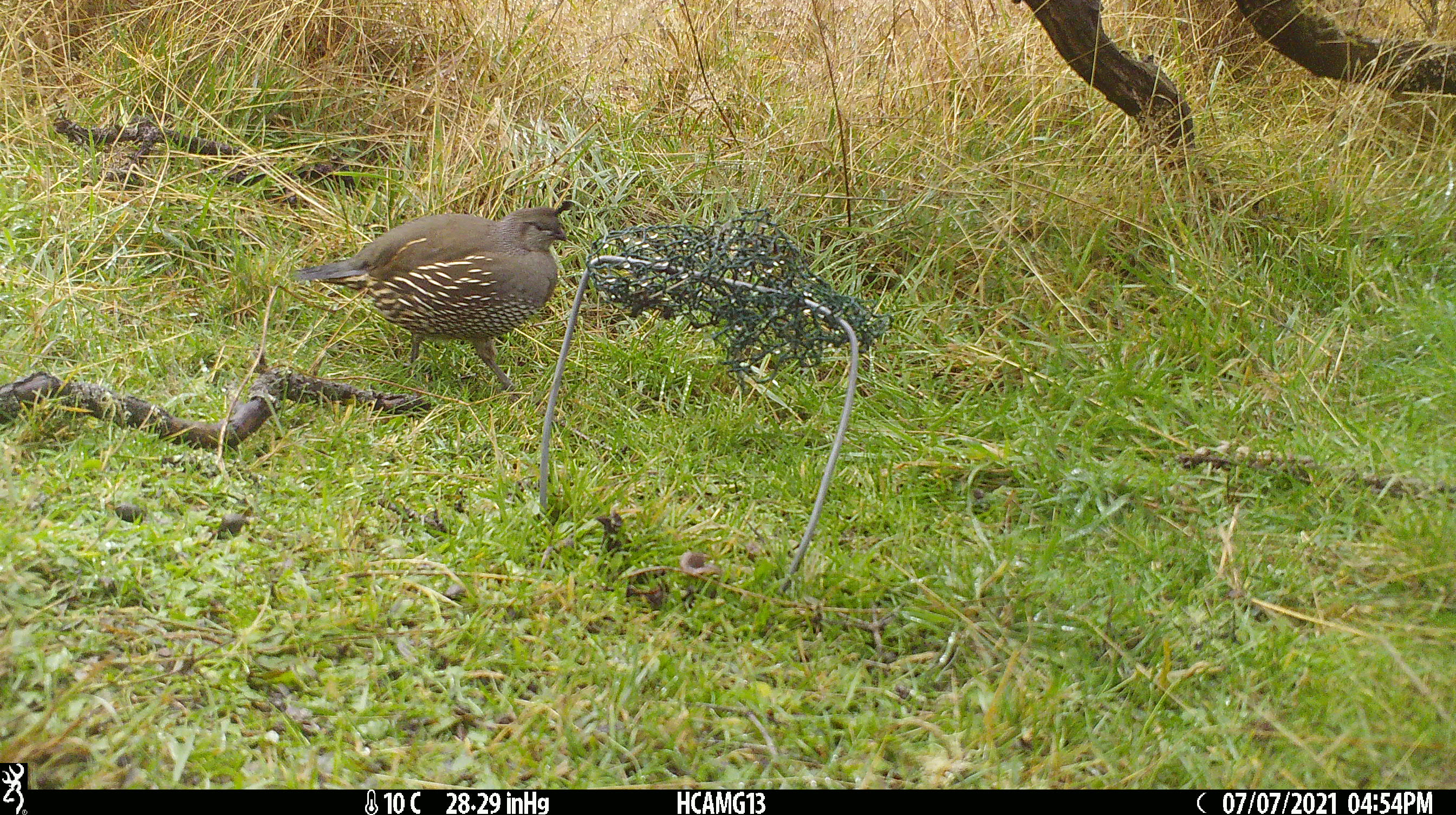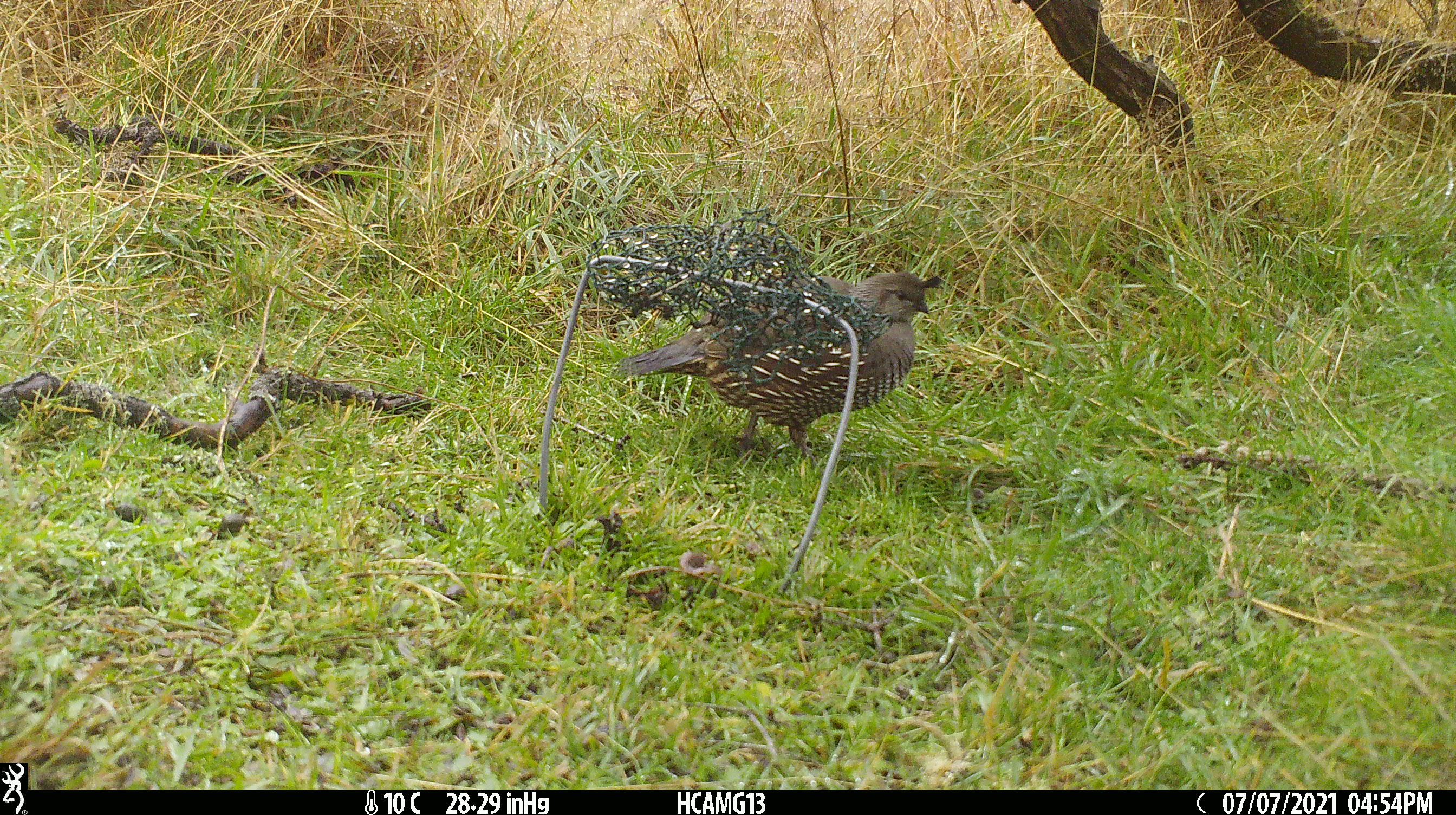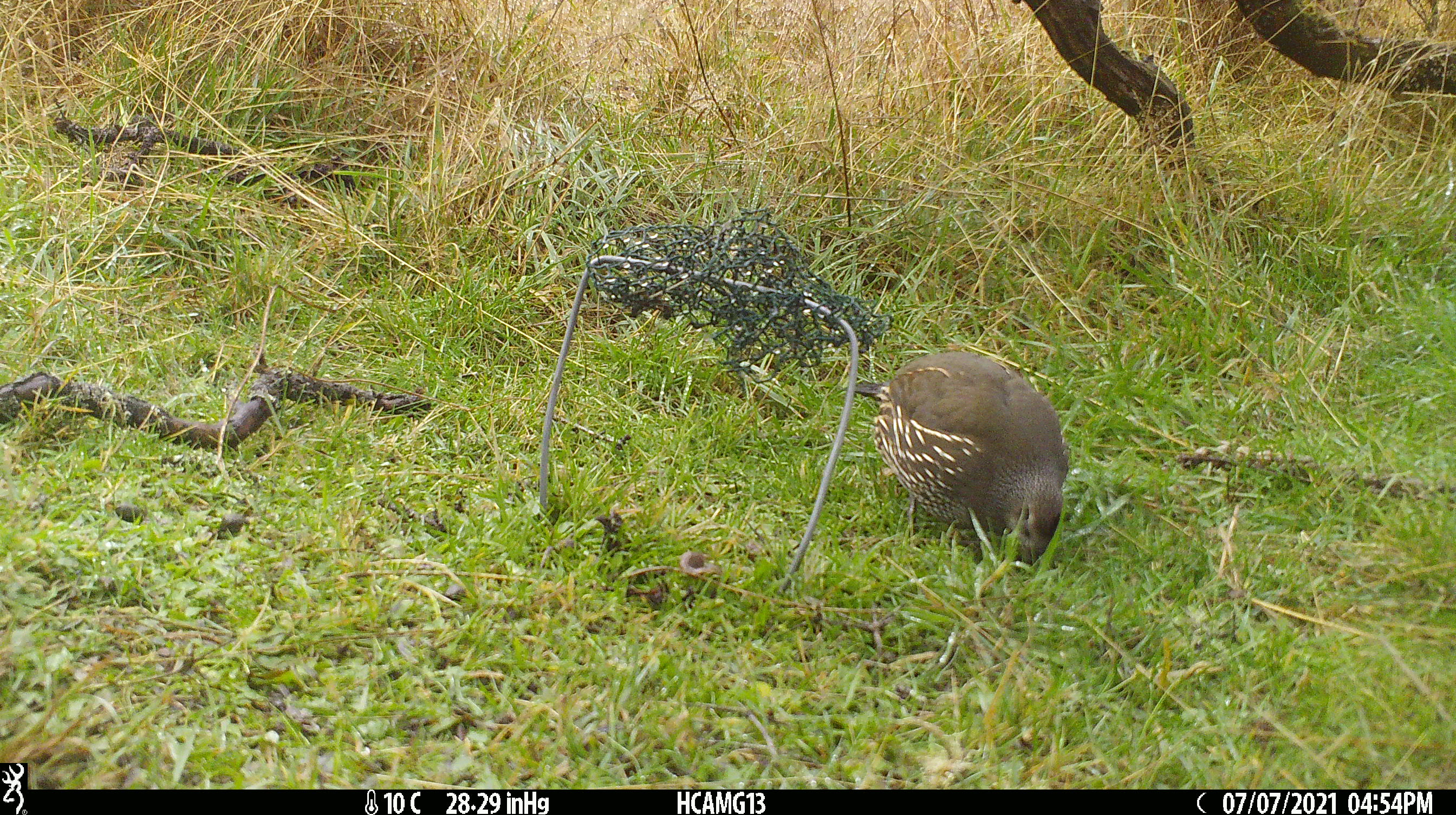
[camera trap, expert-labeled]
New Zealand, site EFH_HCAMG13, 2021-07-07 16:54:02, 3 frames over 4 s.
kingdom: Animalia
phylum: Chordata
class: Aves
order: Galliformes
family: Odontophoridae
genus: Callipepla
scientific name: Callipepla californica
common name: california quail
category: quail california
Quail california (california quail) (Callipepla californica).